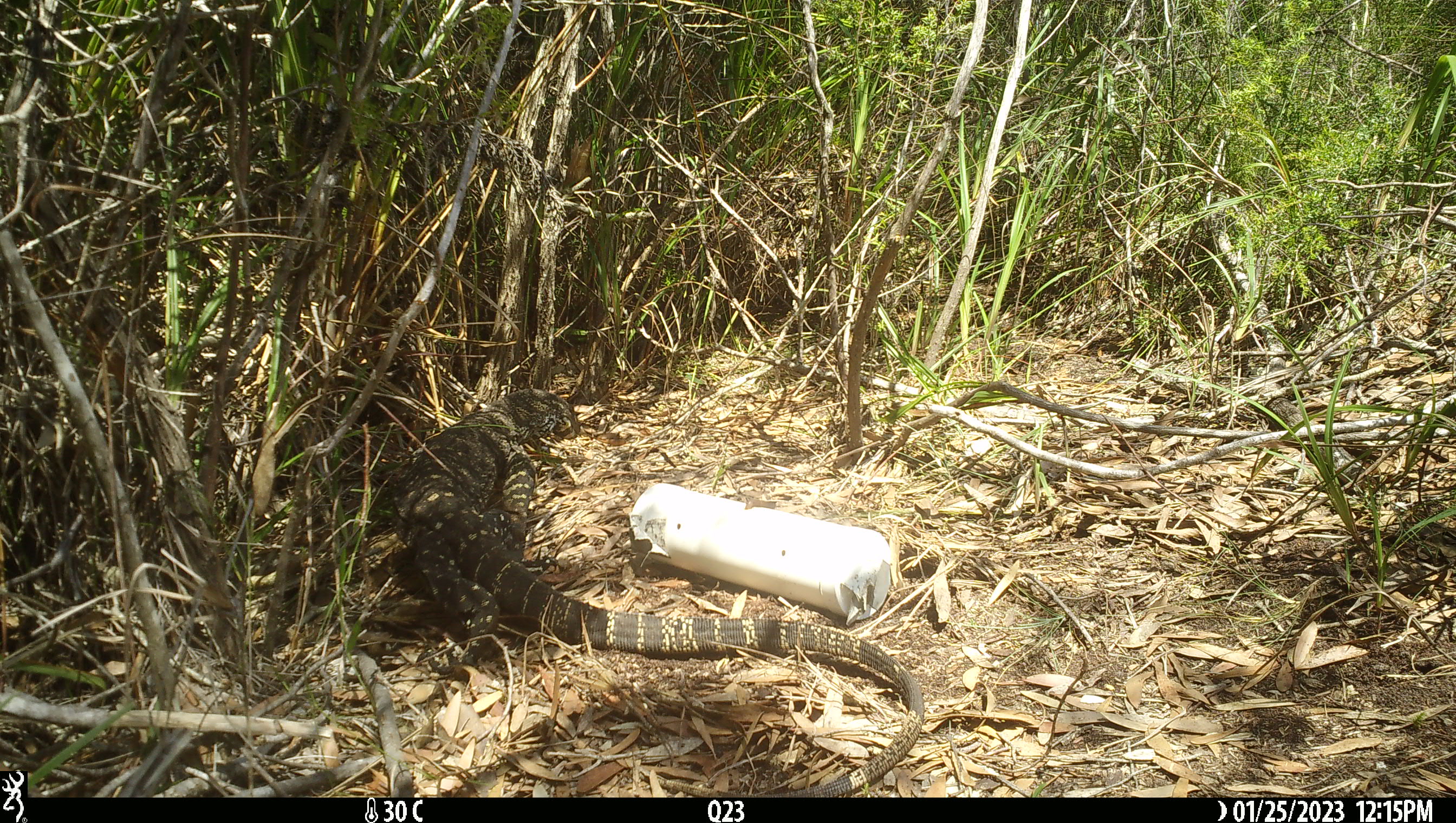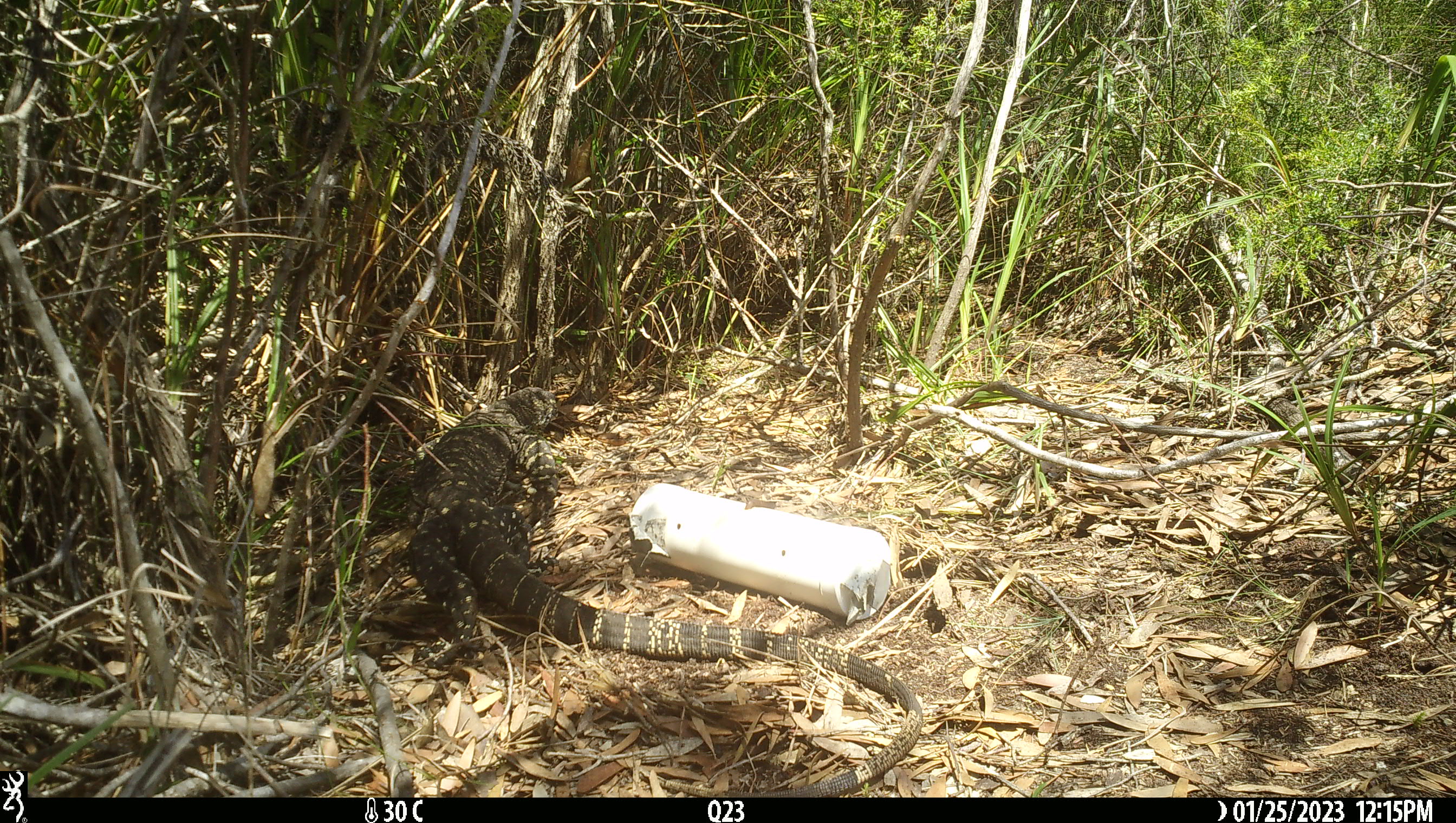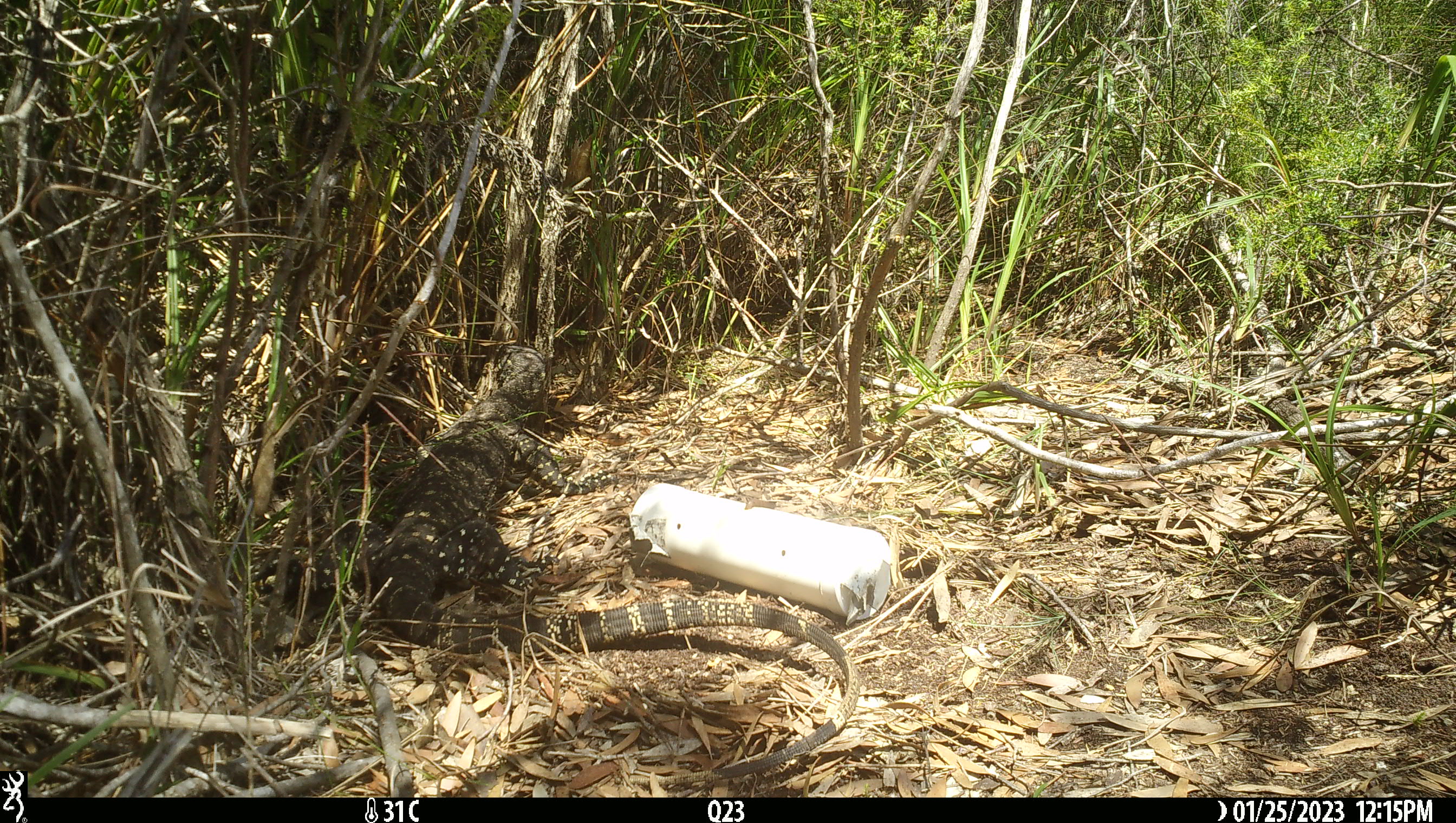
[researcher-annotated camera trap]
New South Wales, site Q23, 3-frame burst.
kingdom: Animalia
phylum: Chordata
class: Reptilia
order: Squamata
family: Varanidae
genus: Varanus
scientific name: Varanus varius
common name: lace monitor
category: goanna